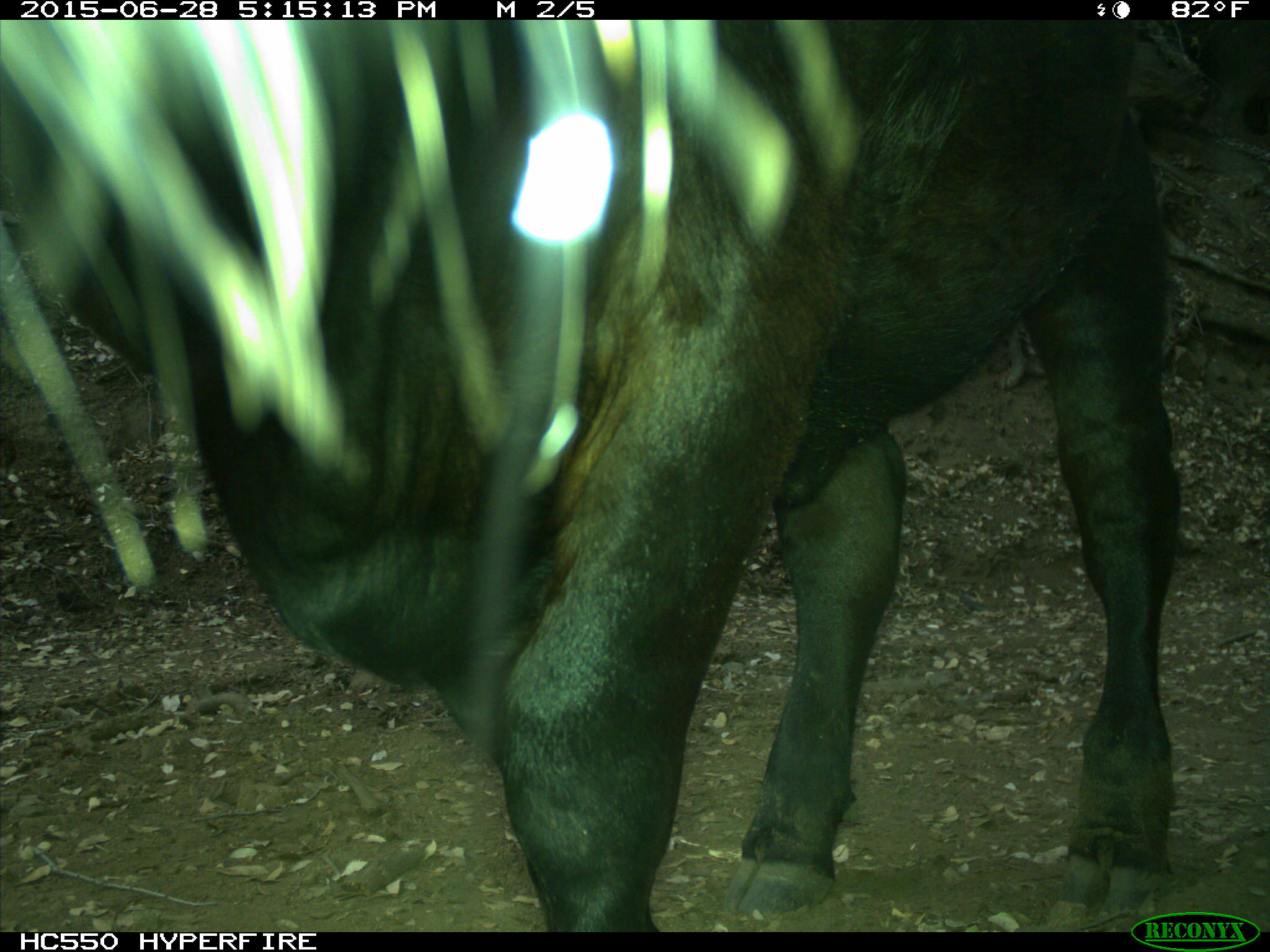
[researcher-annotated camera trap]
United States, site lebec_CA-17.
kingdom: Animalia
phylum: Chordata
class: Mammalia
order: Artiodactyla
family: Bovidae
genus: Bos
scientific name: Bos taurus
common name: domestic cow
Bos taurus (domestic cow).